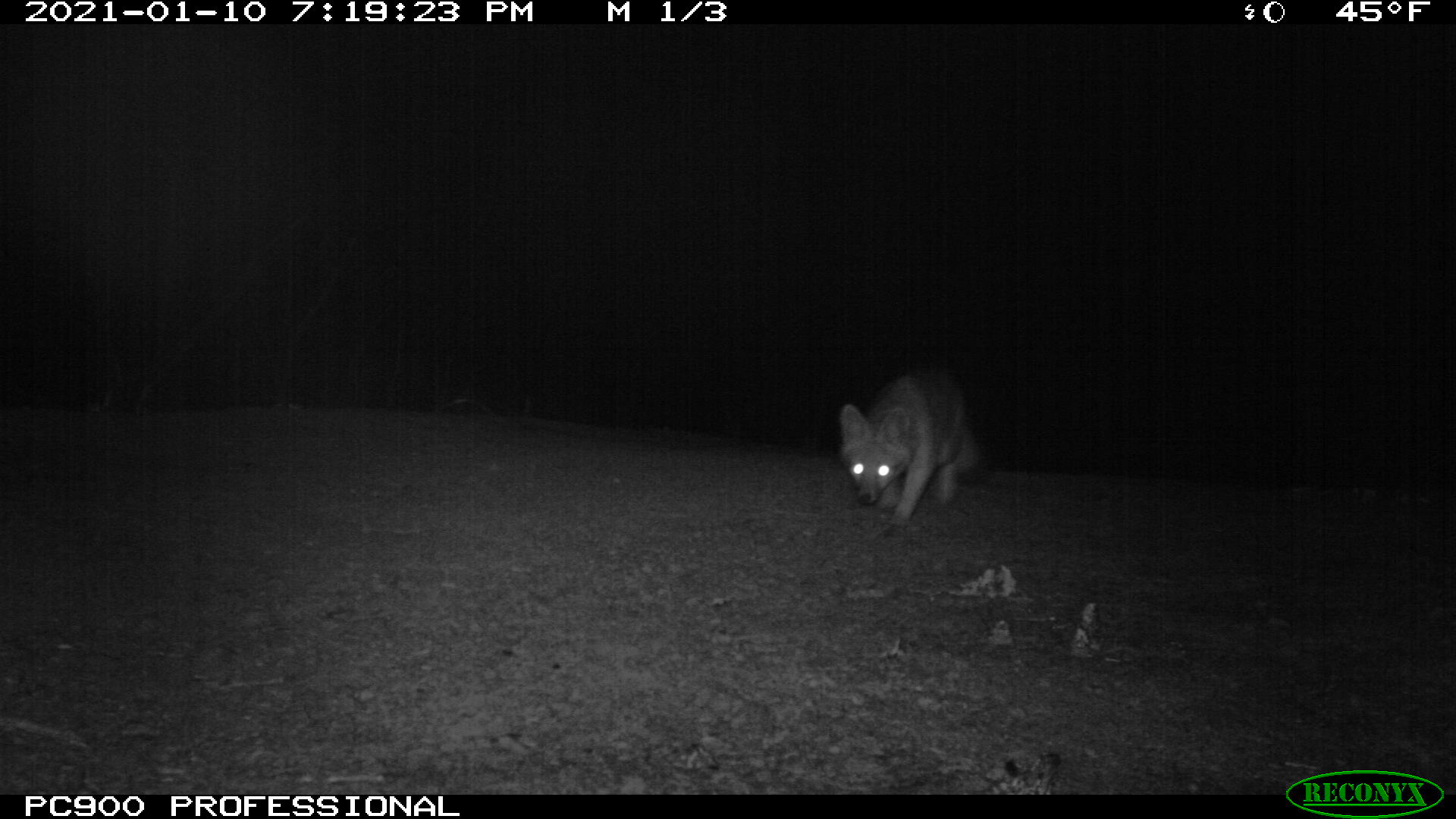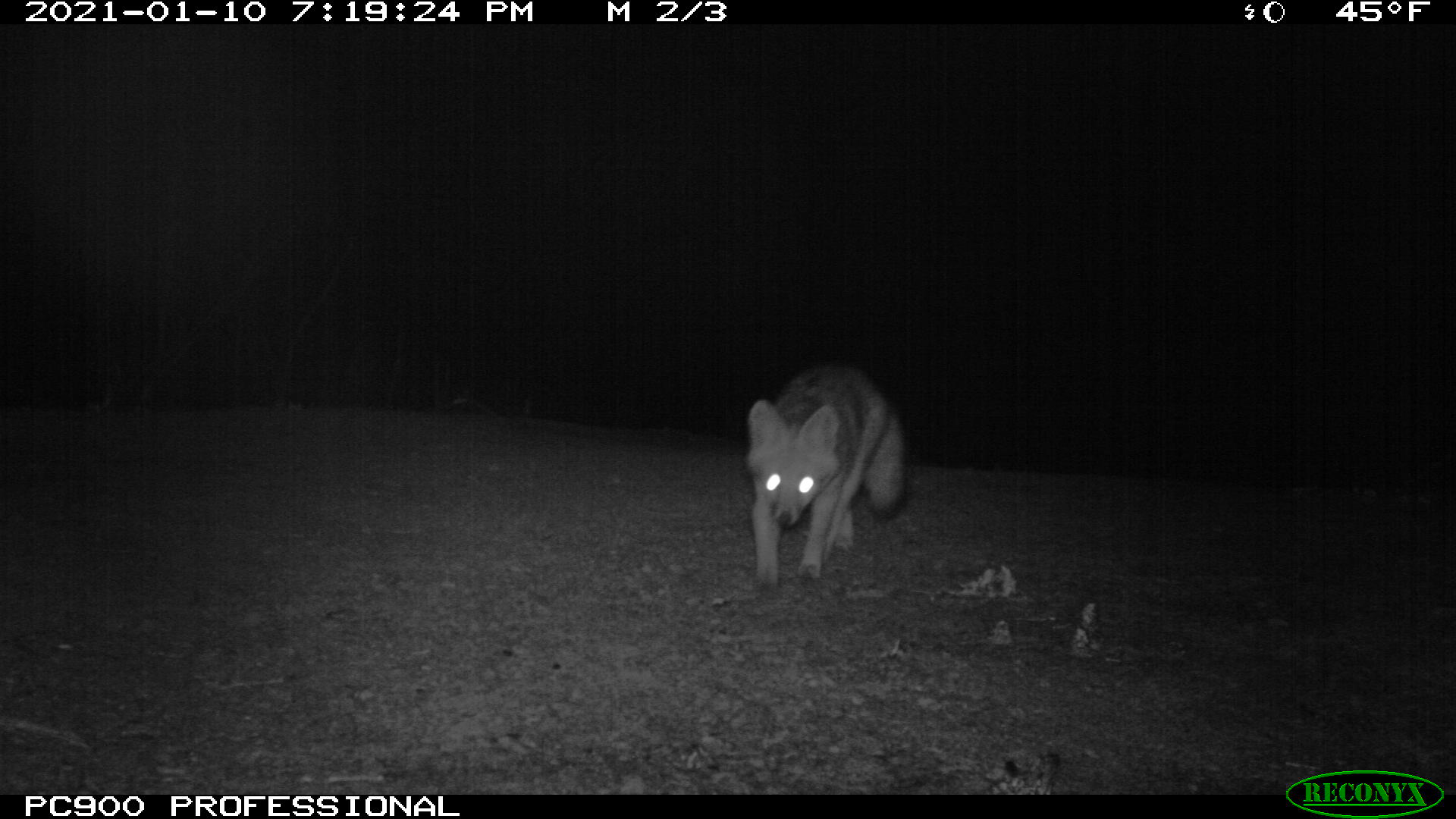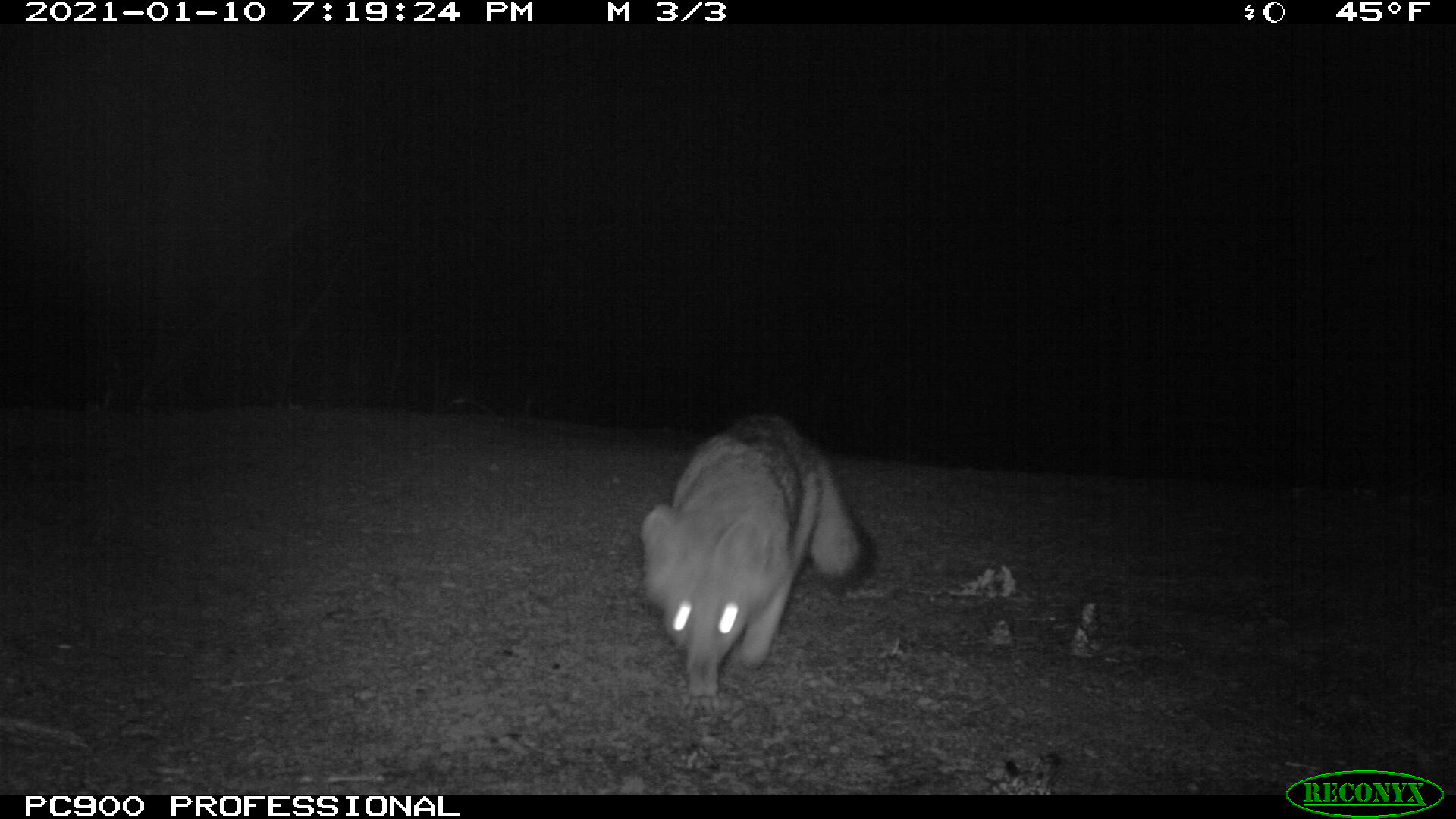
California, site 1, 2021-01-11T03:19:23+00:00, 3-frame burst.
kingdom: Animalia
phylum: Chordata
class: Mammalia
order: Carnivora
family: Canidae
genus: Urocyon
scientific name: Urocyon cinereoargenteus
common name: gray fox